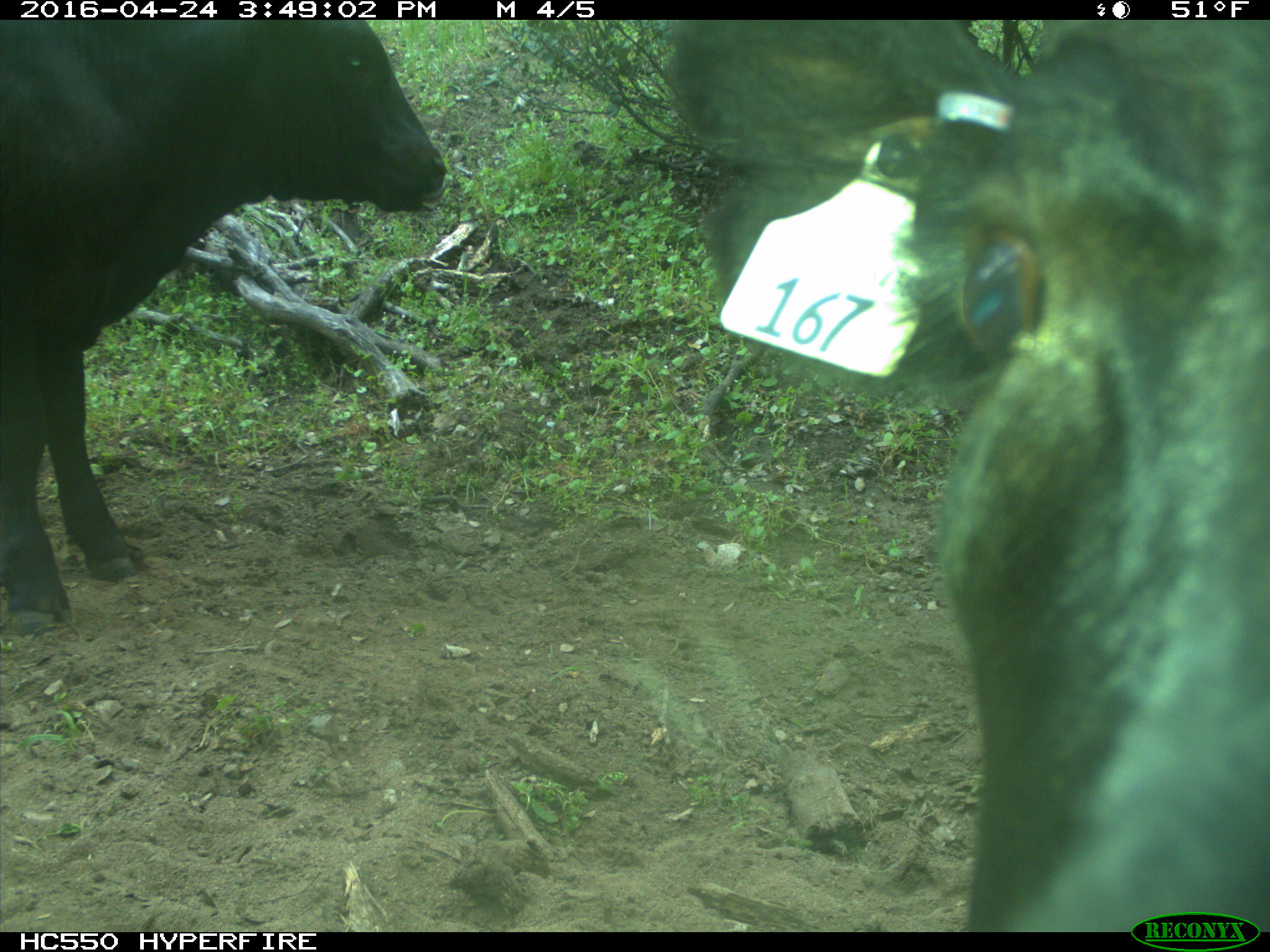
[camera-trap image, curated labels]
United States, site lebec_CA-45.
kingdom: Animalia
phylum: Chordata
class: Mammalia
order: Artiodactyla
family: Bovidae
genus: Bos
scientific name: Bos taurus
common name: domestic cow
Bos taurus (domestic cow).